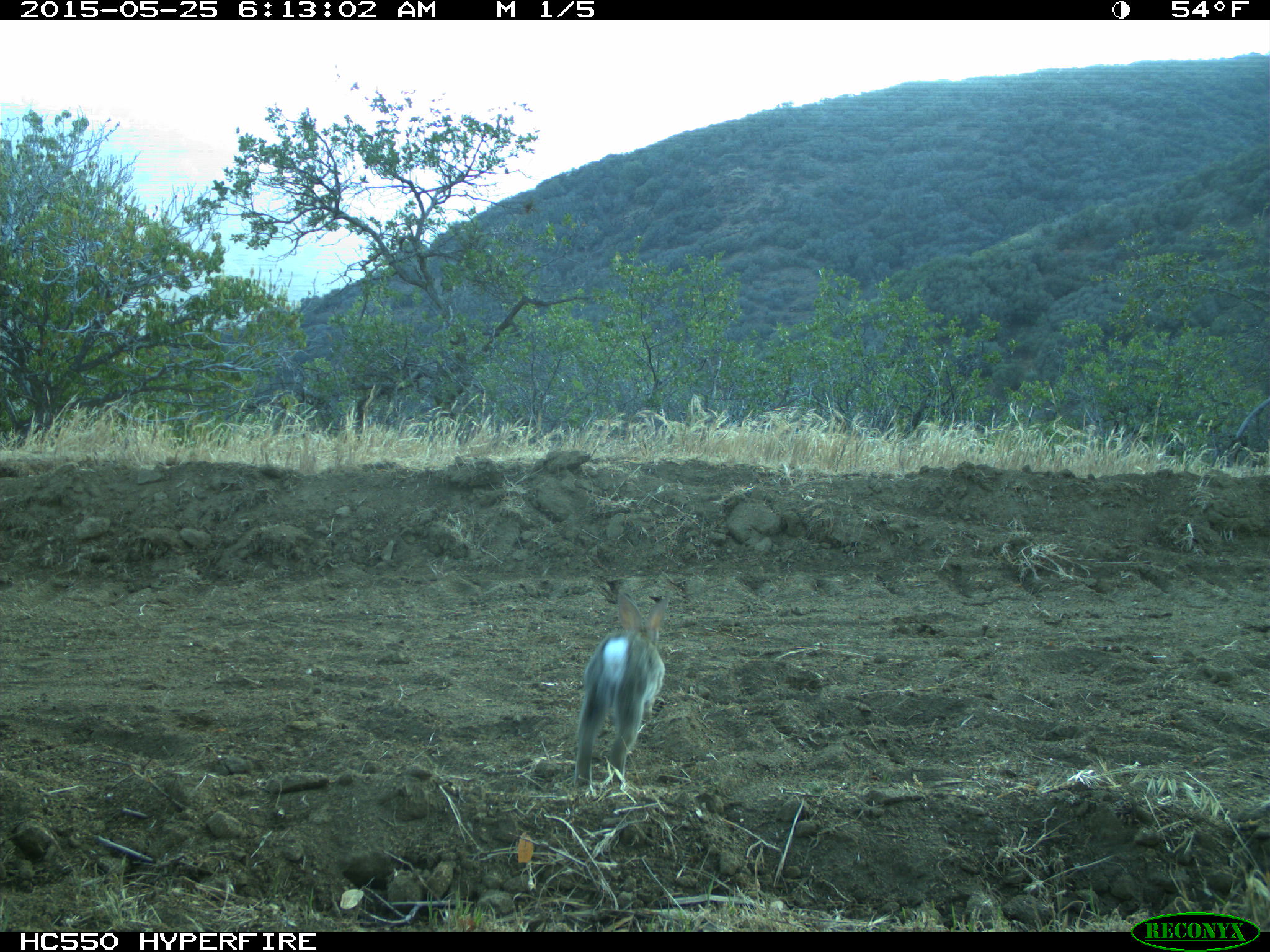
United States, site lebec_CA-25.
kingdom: Animalia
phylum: Chordata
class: Mammalia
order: Lagomorpha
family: Leporidae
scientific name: Leporidae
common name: rabbits and hares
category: unidentified rabbit